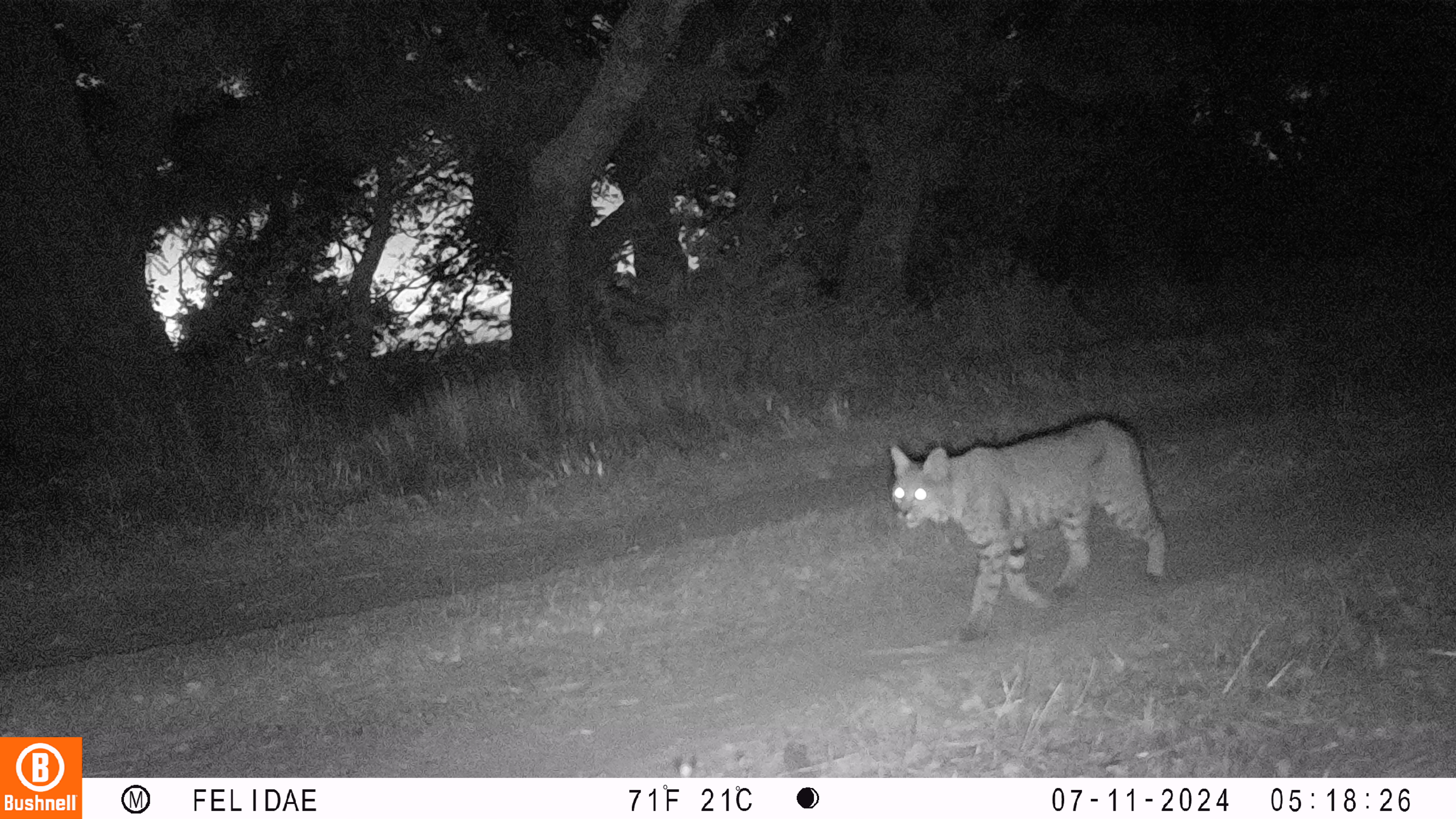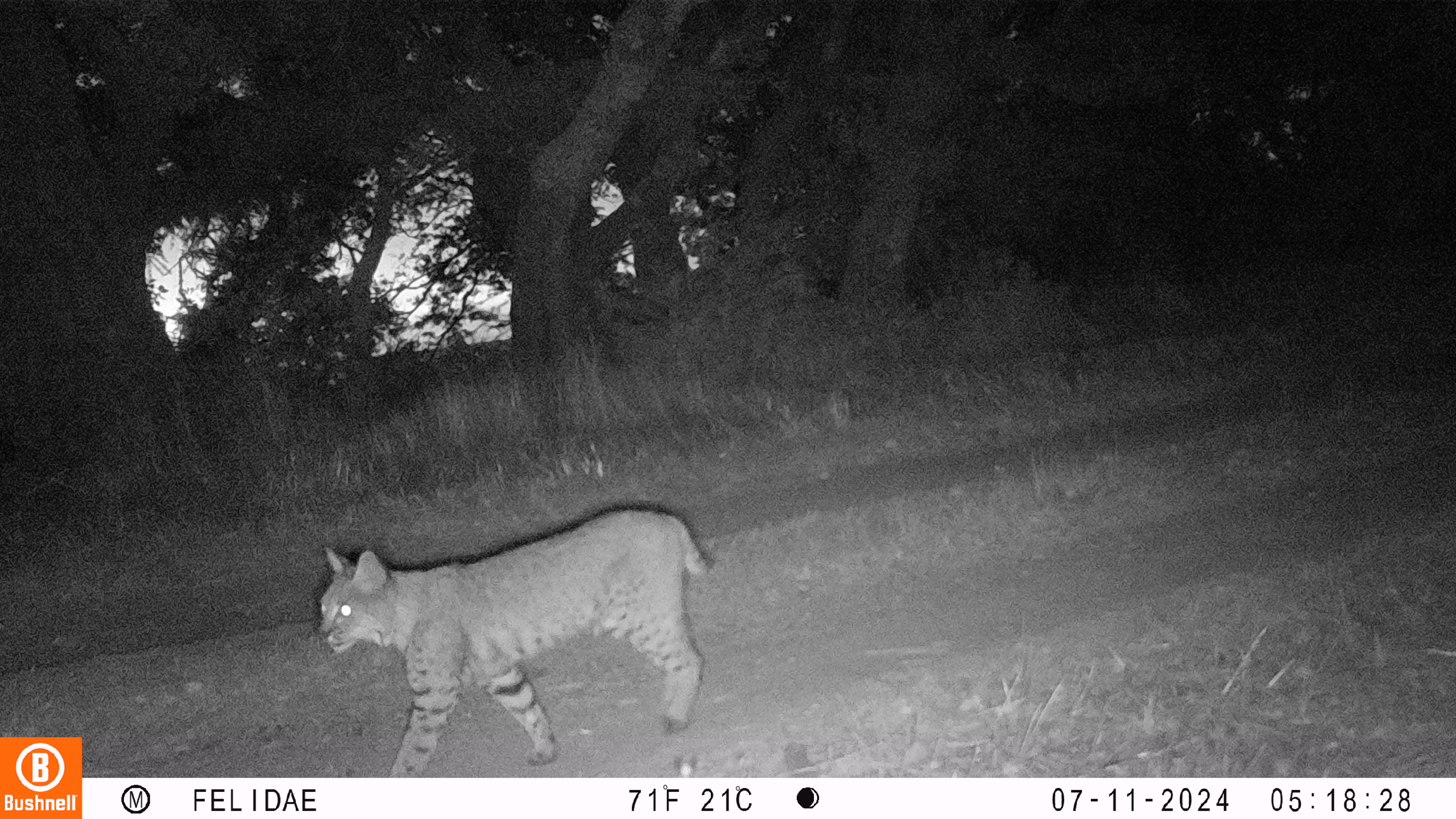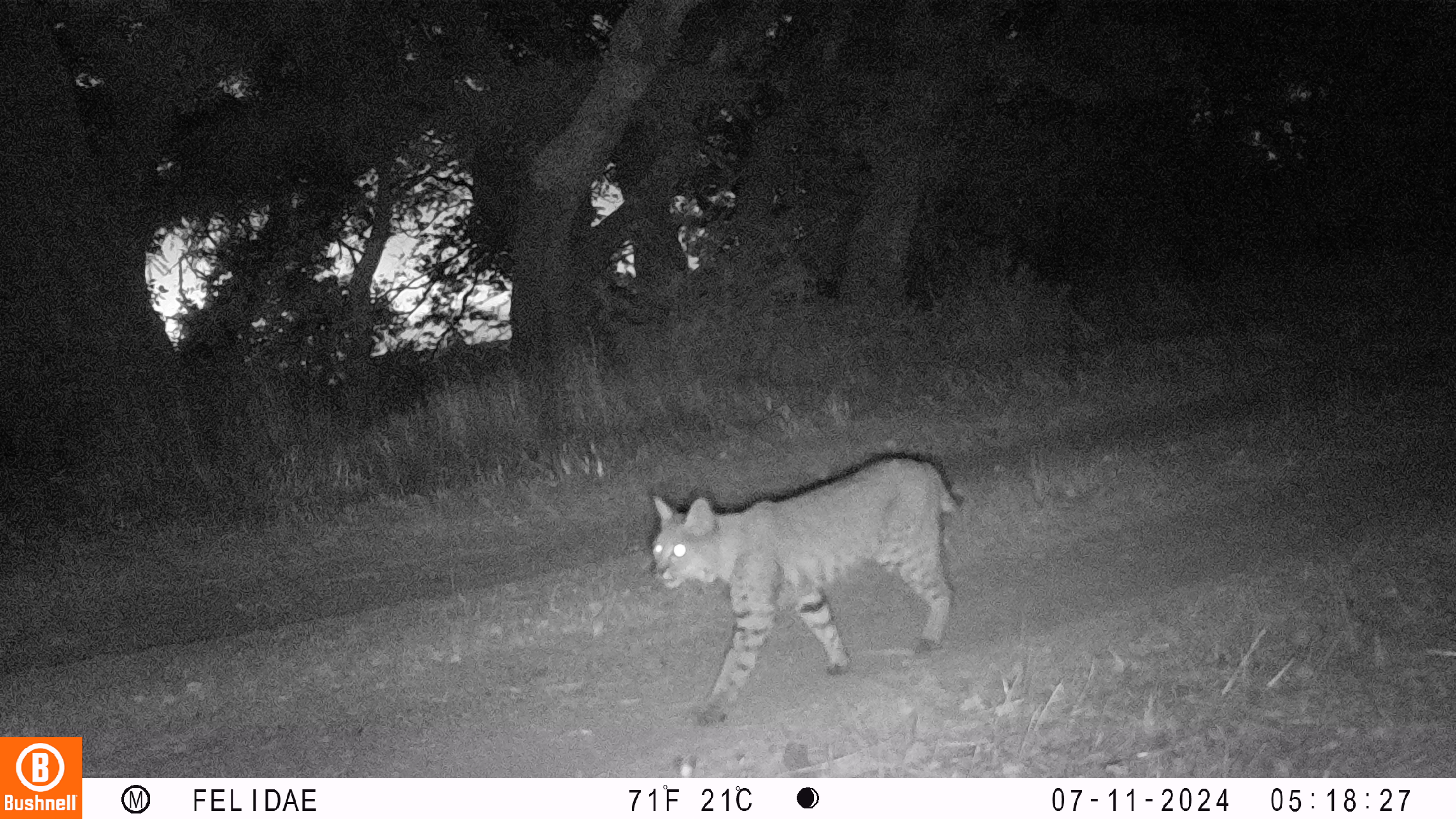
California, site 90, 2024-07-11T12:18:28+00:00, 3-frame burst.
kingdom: Animalia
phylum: Chordata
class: Mammalia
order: Carnivora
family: Felidae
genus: Lynx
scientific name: Lynx rufus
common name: bobcat